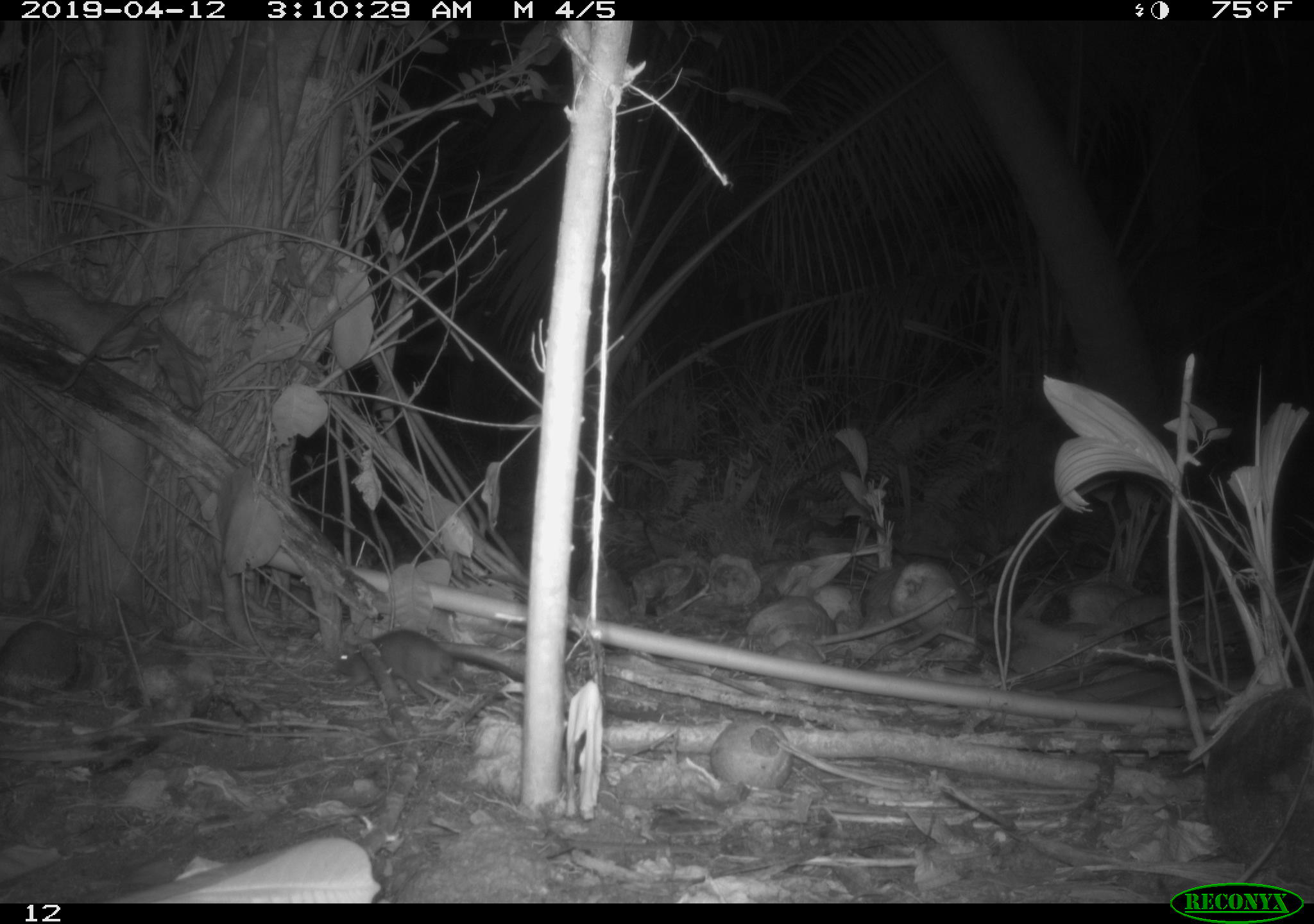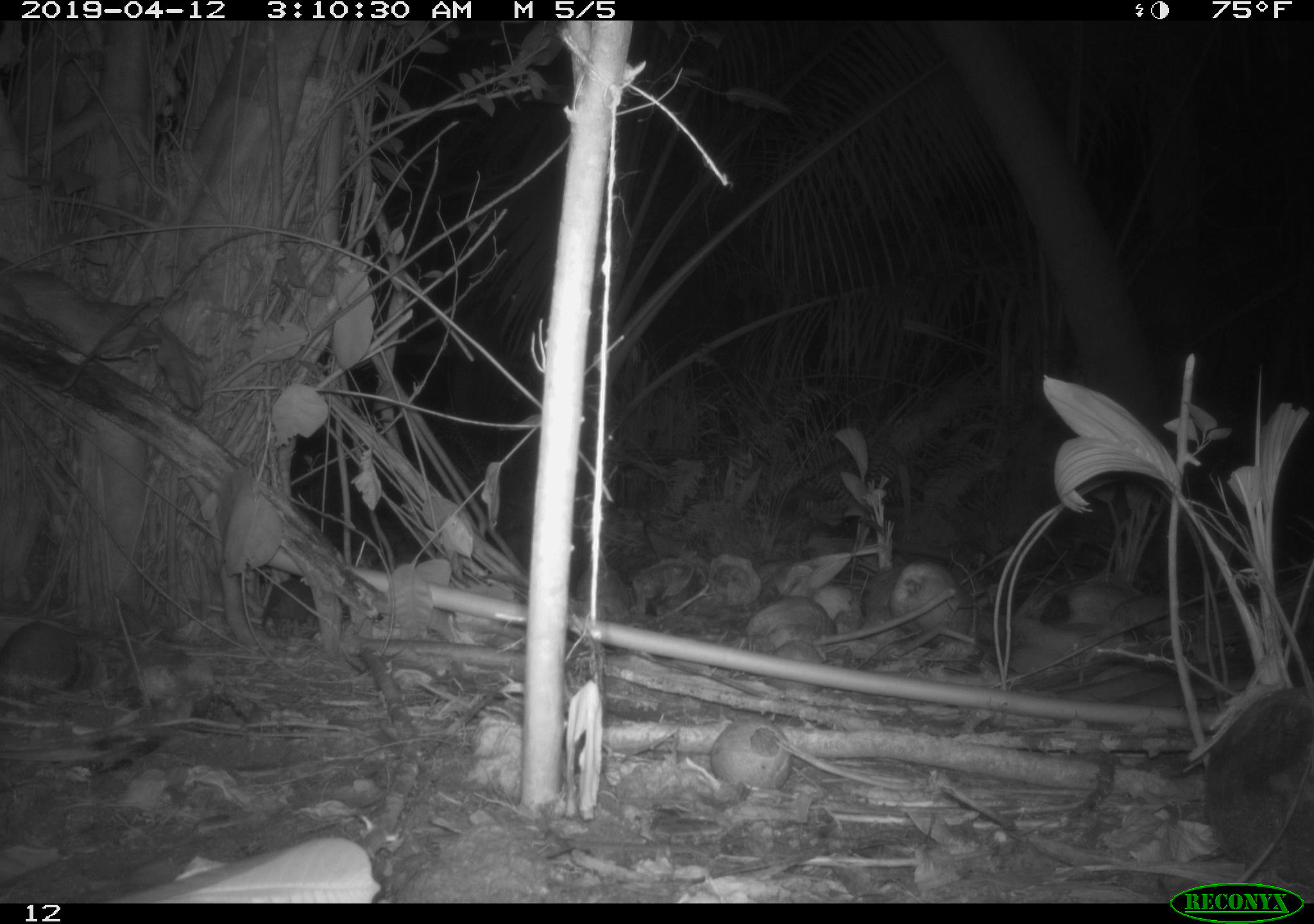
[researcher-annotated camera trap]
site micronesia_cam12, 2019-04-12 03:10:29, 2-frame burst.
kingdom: Animalia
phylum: Chordata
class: Mammalia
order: Rodentia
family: Muridae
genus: Rattus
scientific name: Rattus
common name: rat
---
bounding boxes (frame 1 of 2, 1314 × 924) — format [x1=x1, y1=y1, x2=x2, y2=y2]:
rat: [x1=330, y1=631, x2=535, y2=721]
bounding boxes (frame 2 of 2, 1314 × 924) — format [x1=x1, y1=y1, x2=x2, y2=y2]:
rat: [x1=259, y1=574, x2=320, y2=651]